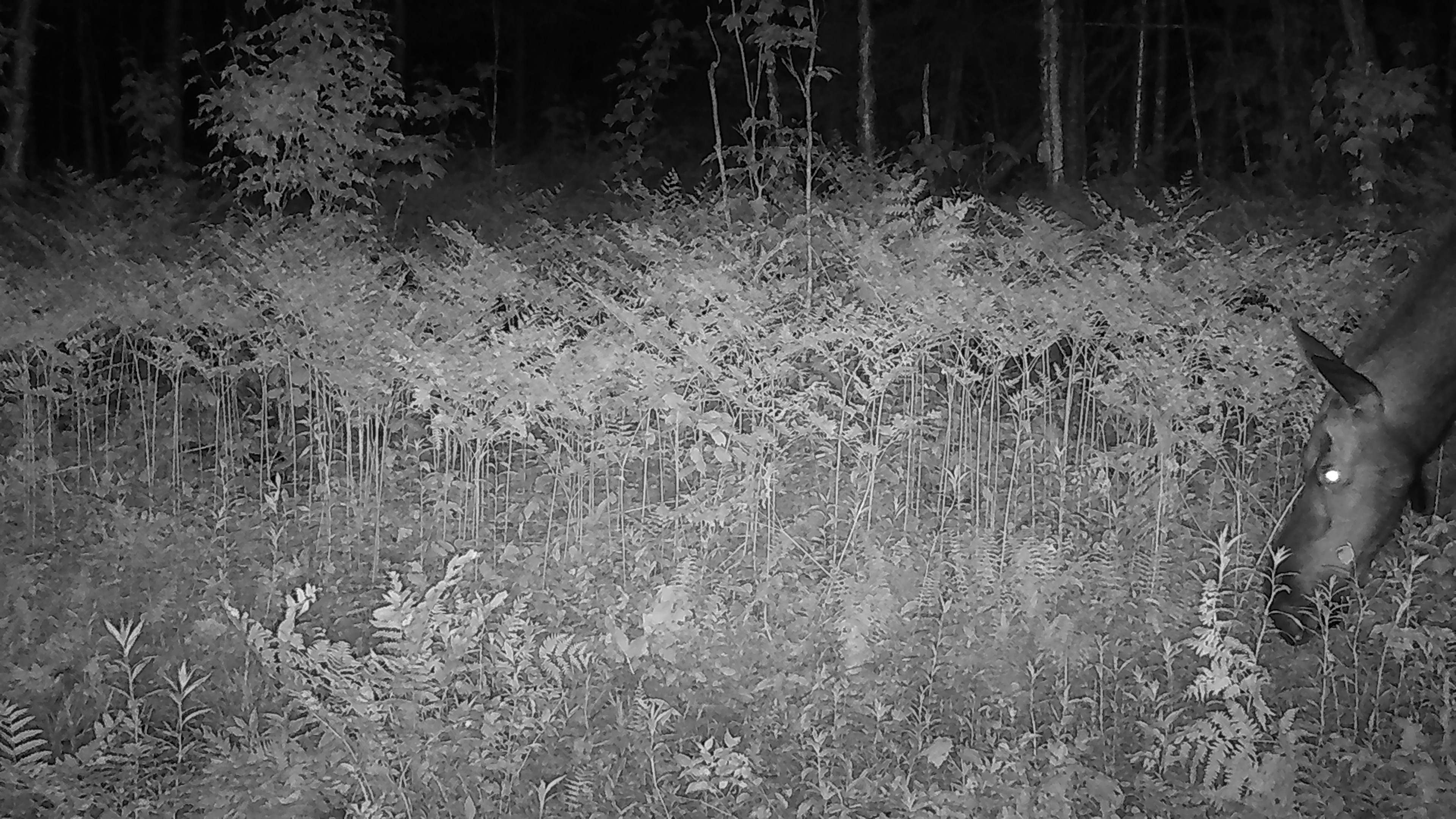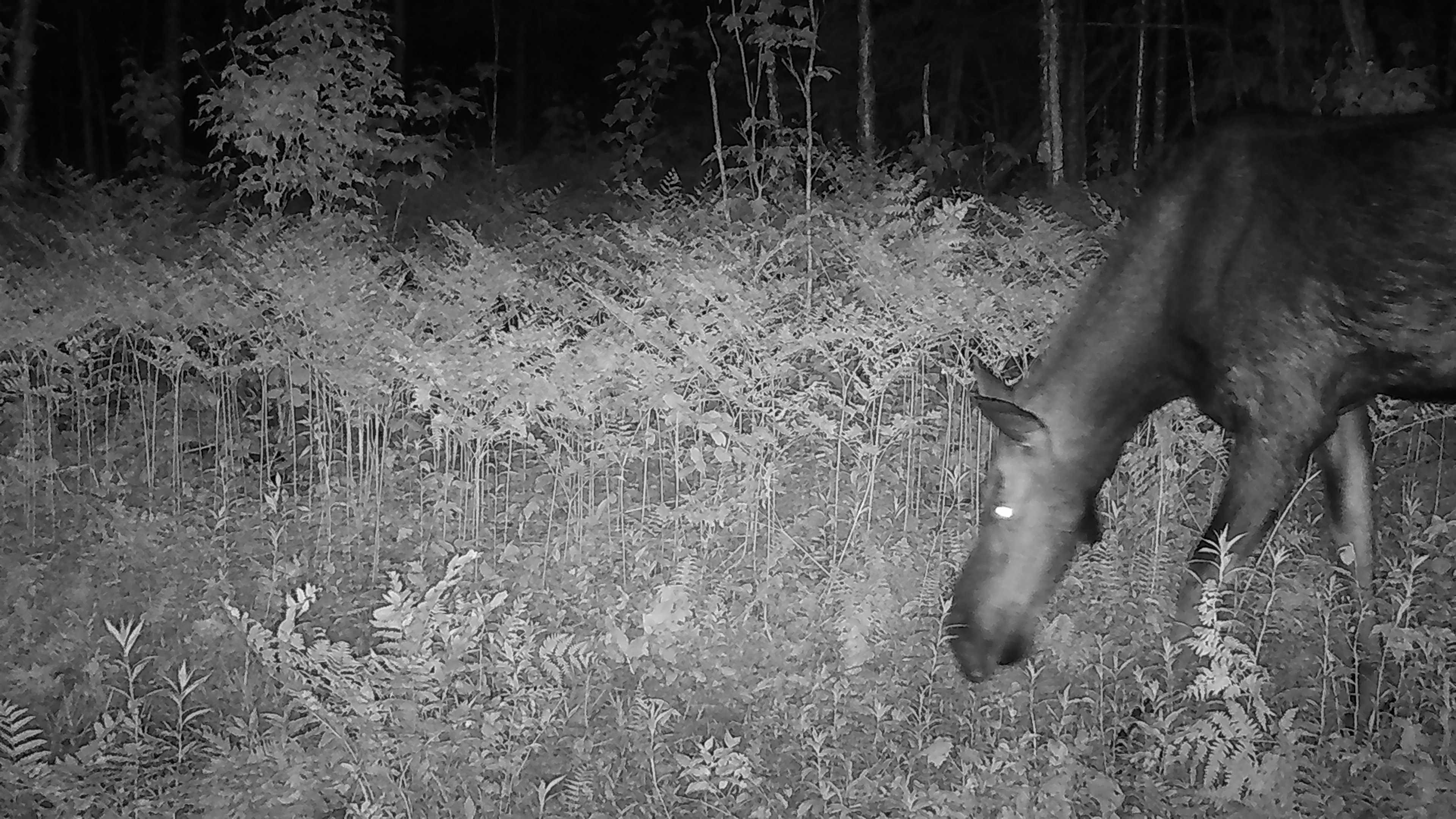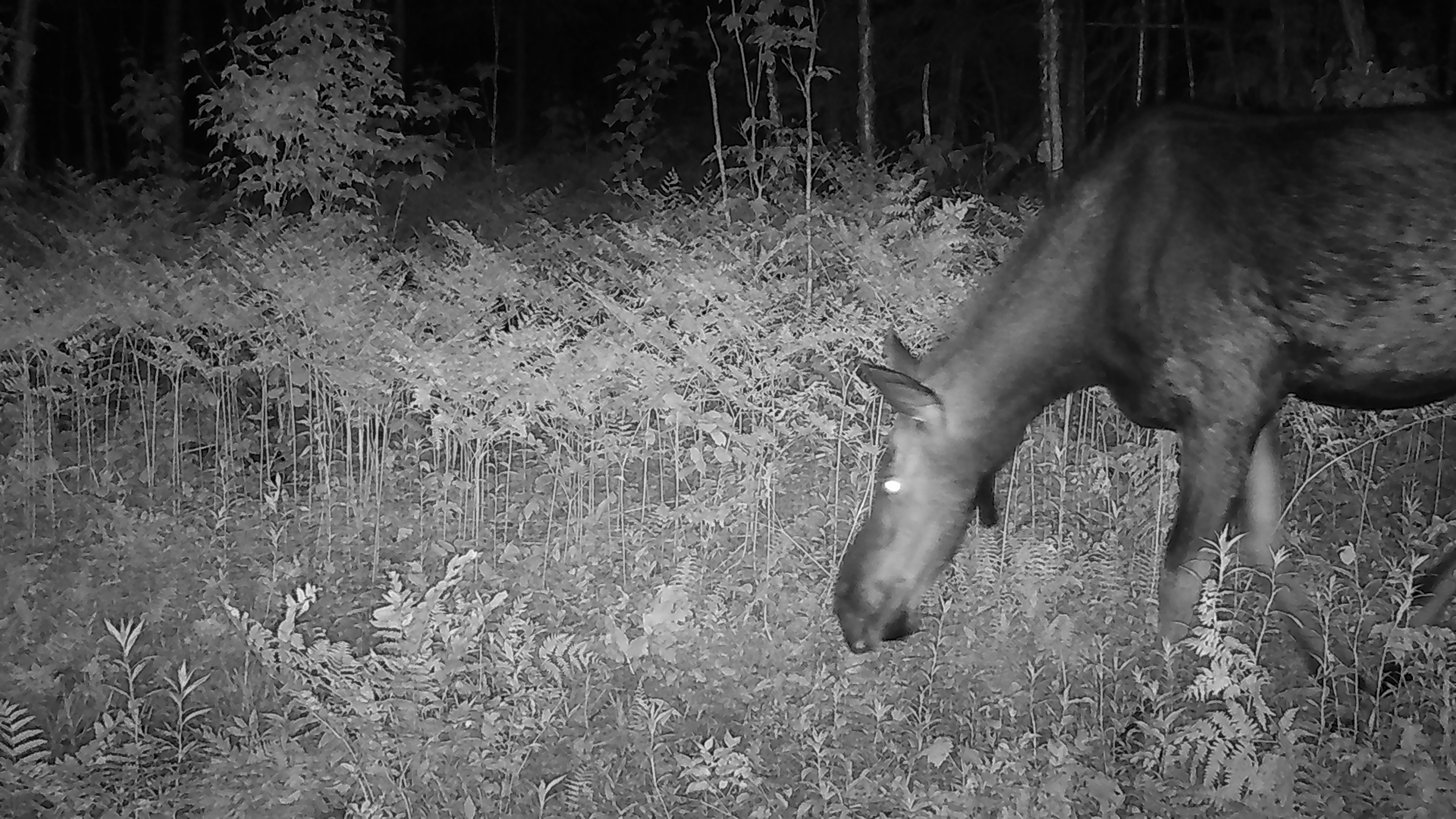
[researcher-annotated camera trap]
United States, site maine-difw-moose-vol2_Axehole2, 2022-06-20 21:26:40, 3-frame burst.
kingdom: Animalia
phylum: Chordata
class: Mammalia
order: Artiodactyla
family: Cervidae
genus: Alces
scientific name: Alces alces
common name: moose